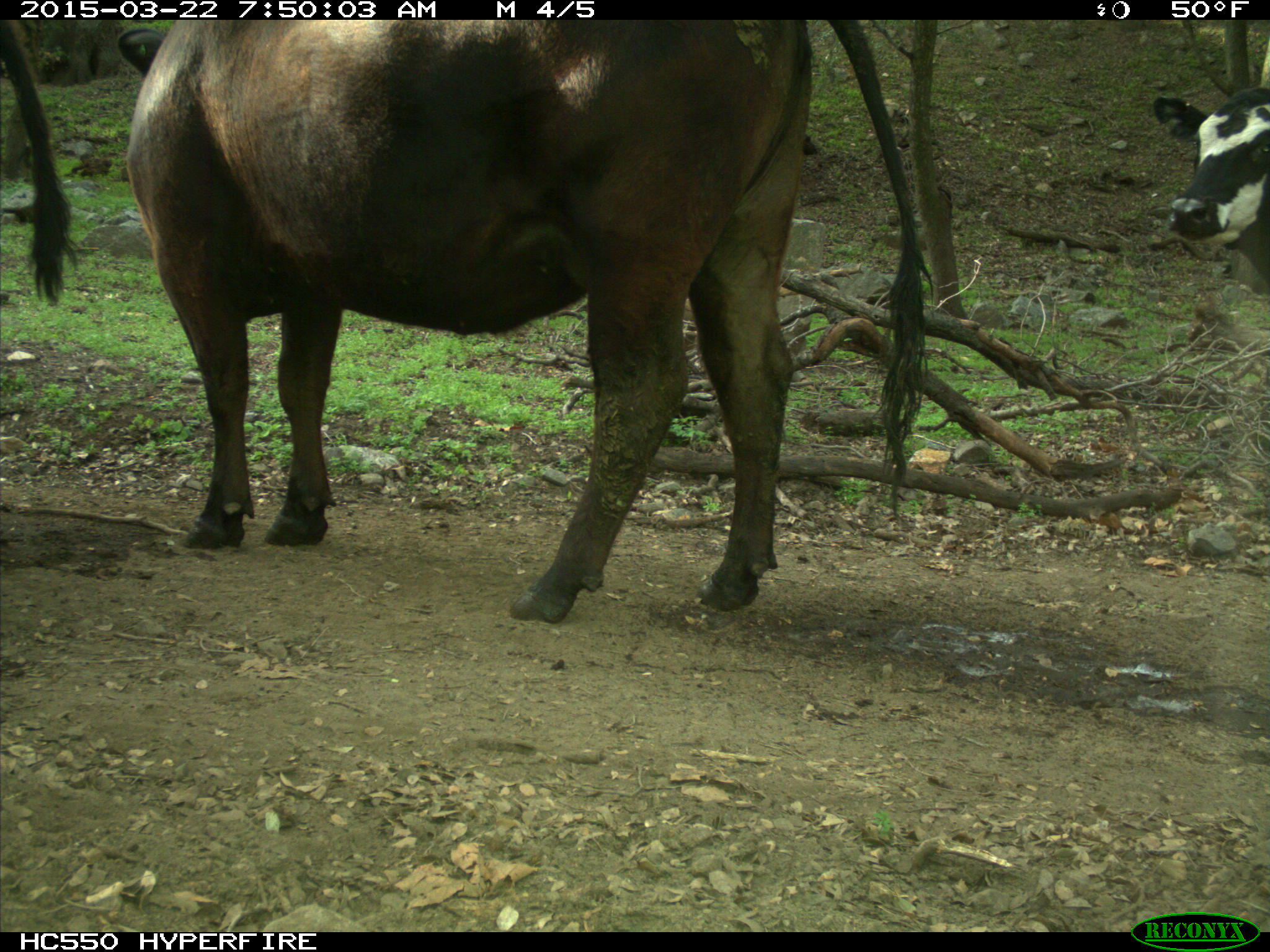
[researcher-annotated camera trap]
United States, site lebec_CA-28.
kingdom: Animalia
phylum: Chordata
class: Mammalia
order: Artiodactyla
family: Bovidae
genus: Bos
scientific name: Bos taurus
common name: domestic cow